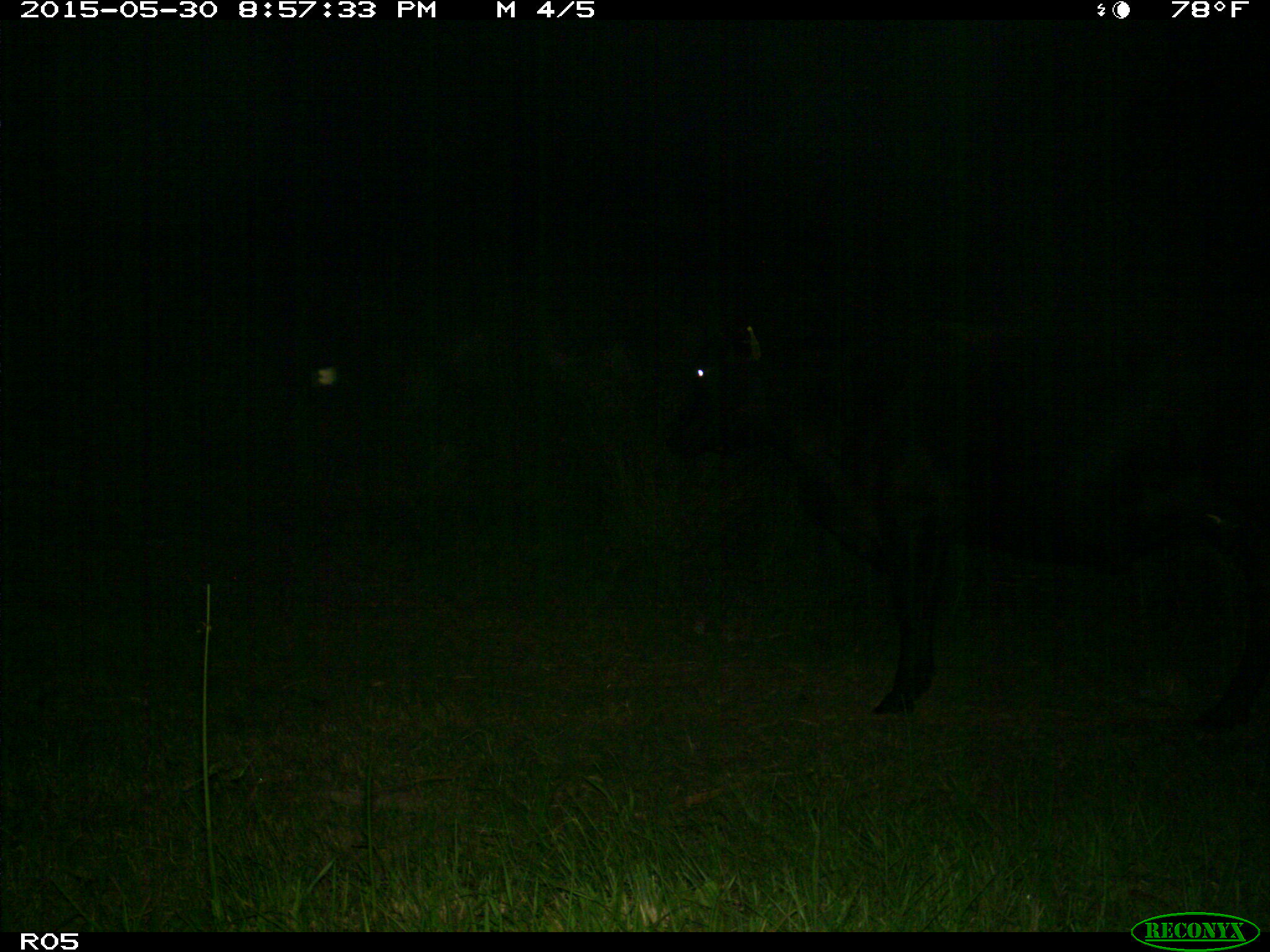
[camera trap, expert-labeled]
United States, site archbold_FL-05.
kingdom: Animalia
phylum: Chordata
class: Mammalia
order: Artiodactyla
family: Bovidae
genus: Bos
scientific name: Bos taurus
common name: domestic cow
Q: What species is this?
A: Bos taurus (domestic cow).